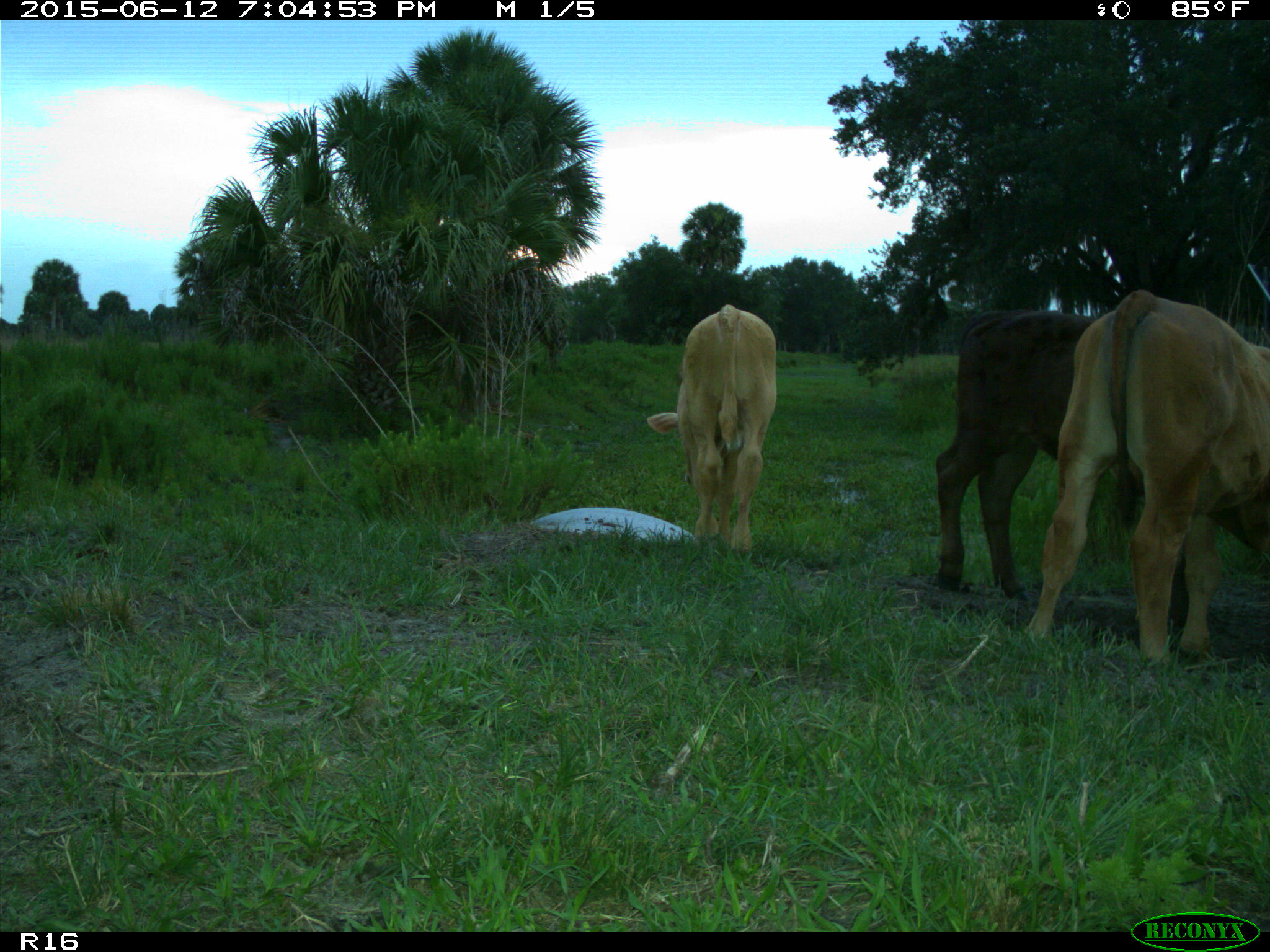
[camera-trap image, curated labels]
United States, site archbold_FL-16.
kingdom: Animalia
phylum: Chordata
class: Mammalia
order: Artiodactyla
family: Bovidae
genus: Bos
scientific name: Bos taurus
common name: domestic cow